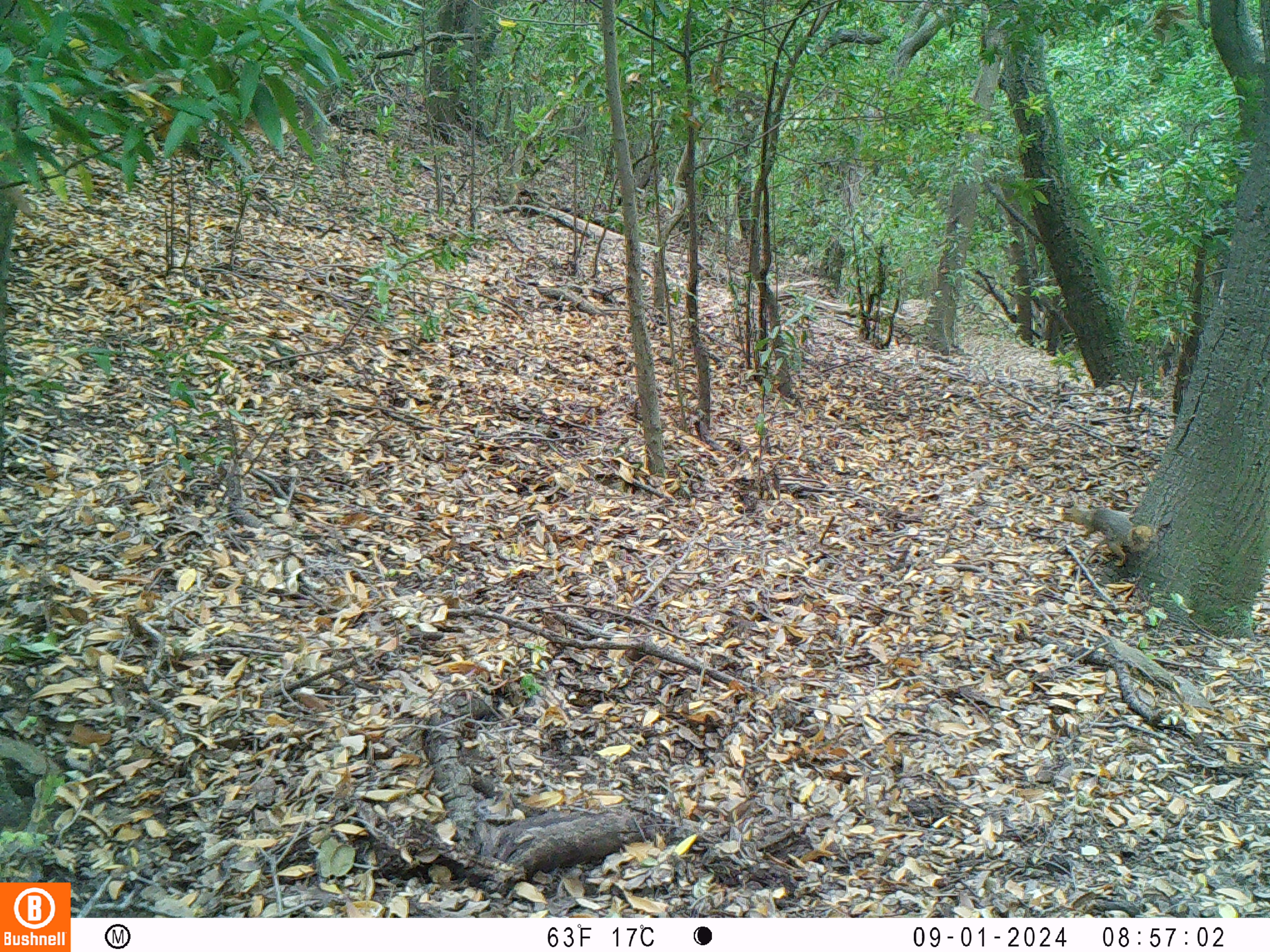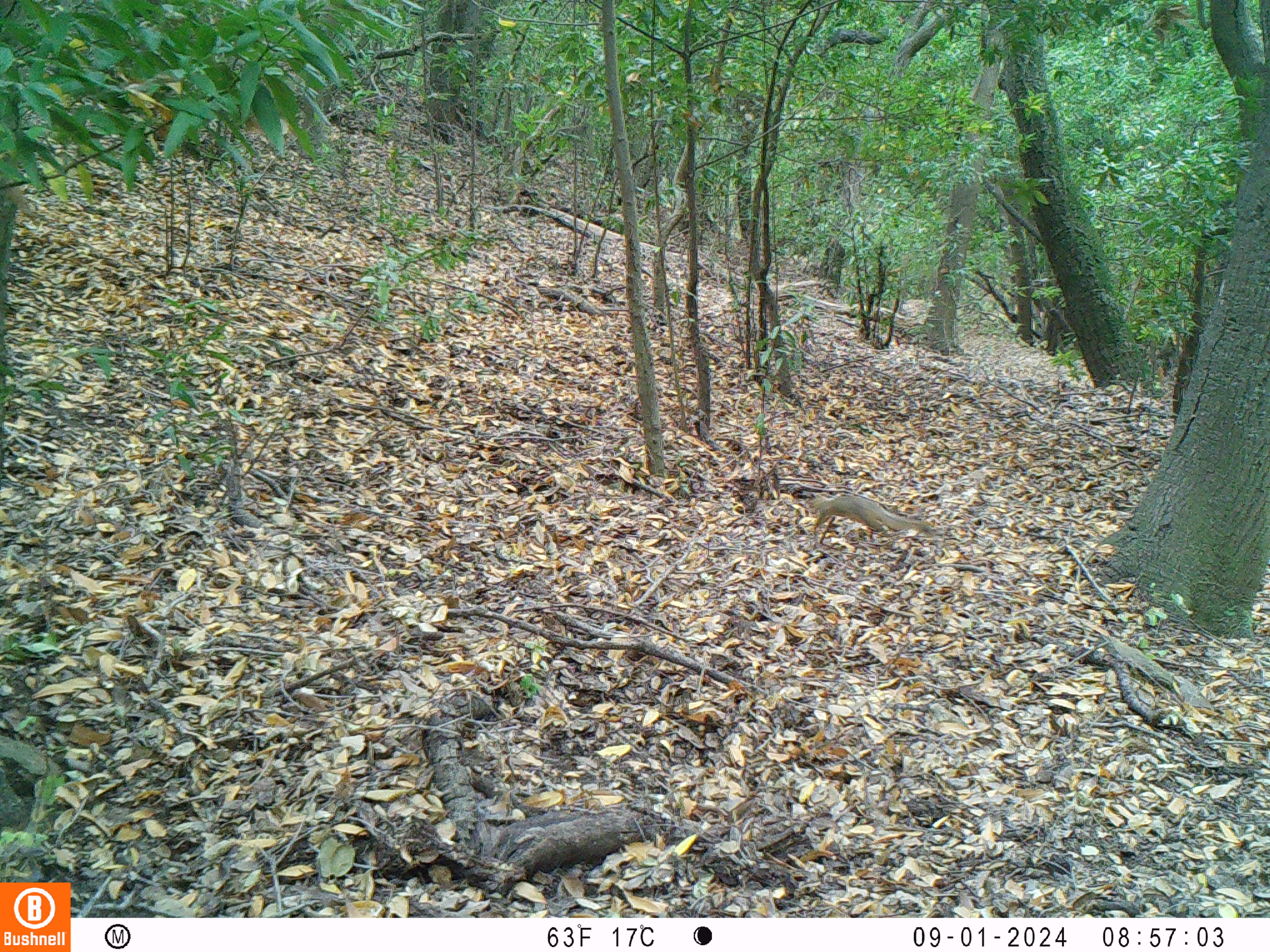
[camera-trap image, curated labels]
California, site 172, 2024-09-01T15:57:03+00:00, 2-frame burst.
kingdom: Animalia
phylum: Chordata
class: Mammalia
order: Rodentia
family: Sciuridae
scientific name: Sciuridae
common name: squirrel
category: unknown squirrel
Unknown squirrel (squirrel) (Sciuridae).